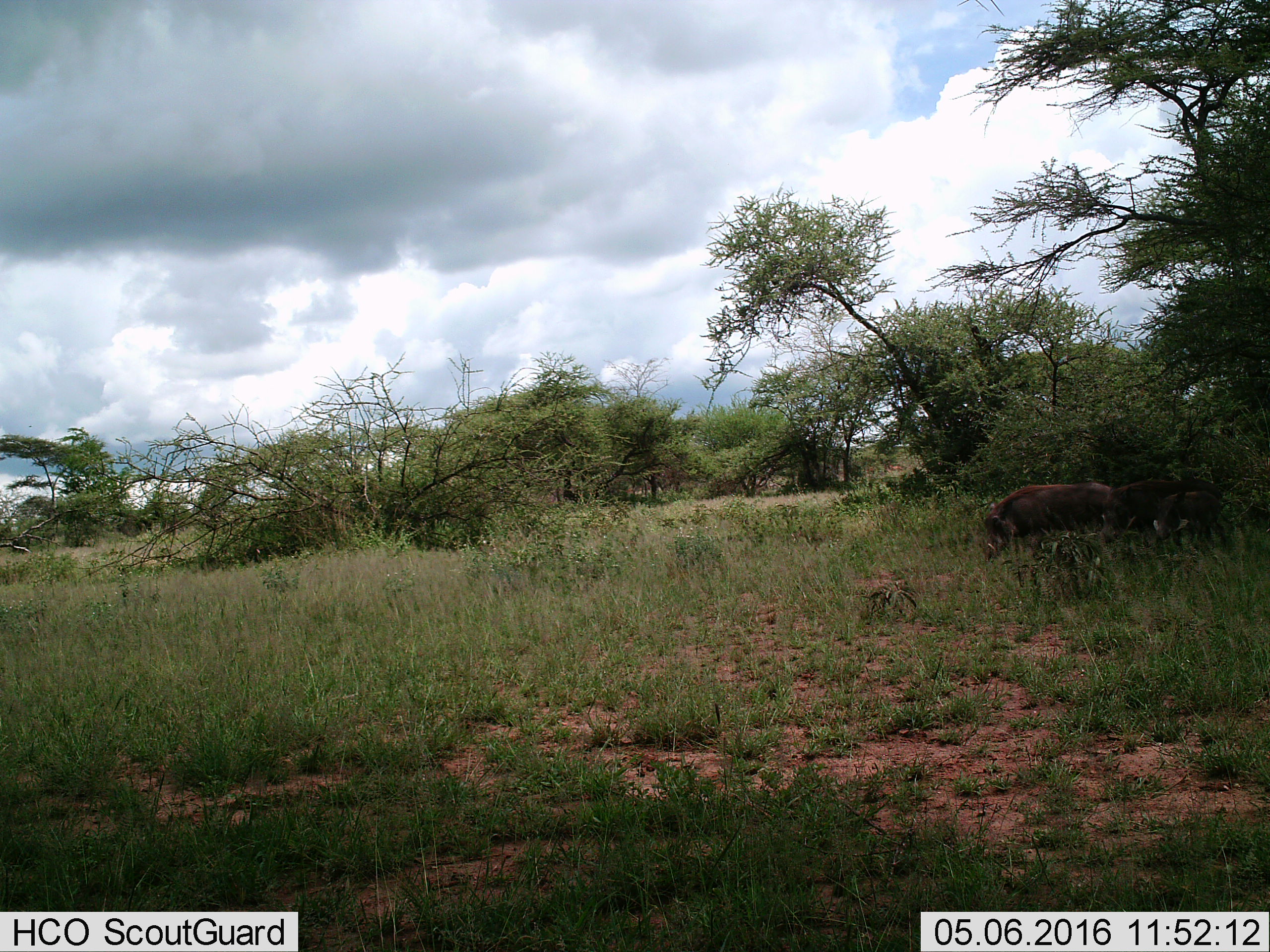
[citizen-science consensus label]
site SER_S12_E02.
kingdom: Animalia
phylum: Chordata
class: Mammalia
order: Artiodactyla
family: Suidae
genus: Phacochoerus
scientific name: Phacochoerus africanus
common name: warthog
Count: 3.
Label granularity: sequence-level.